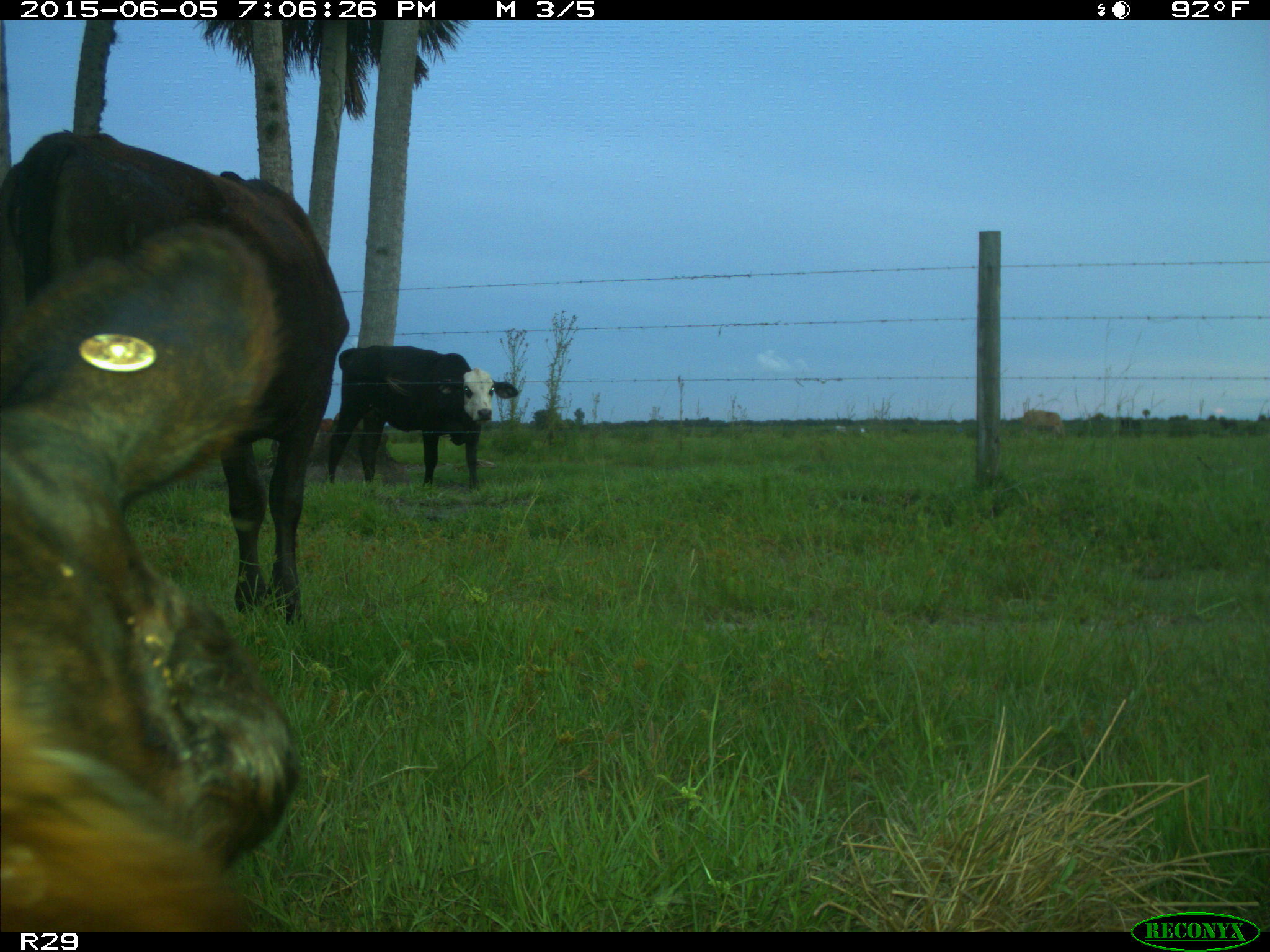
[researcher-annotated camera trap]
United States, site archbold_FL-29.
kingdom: Animalia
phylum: Chordata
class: Mammalia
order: Artiodactyla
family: Bovidae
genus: Bos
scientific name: Bos taurus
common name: domestic cow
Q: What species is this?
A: Bos taurus (domestic cow).